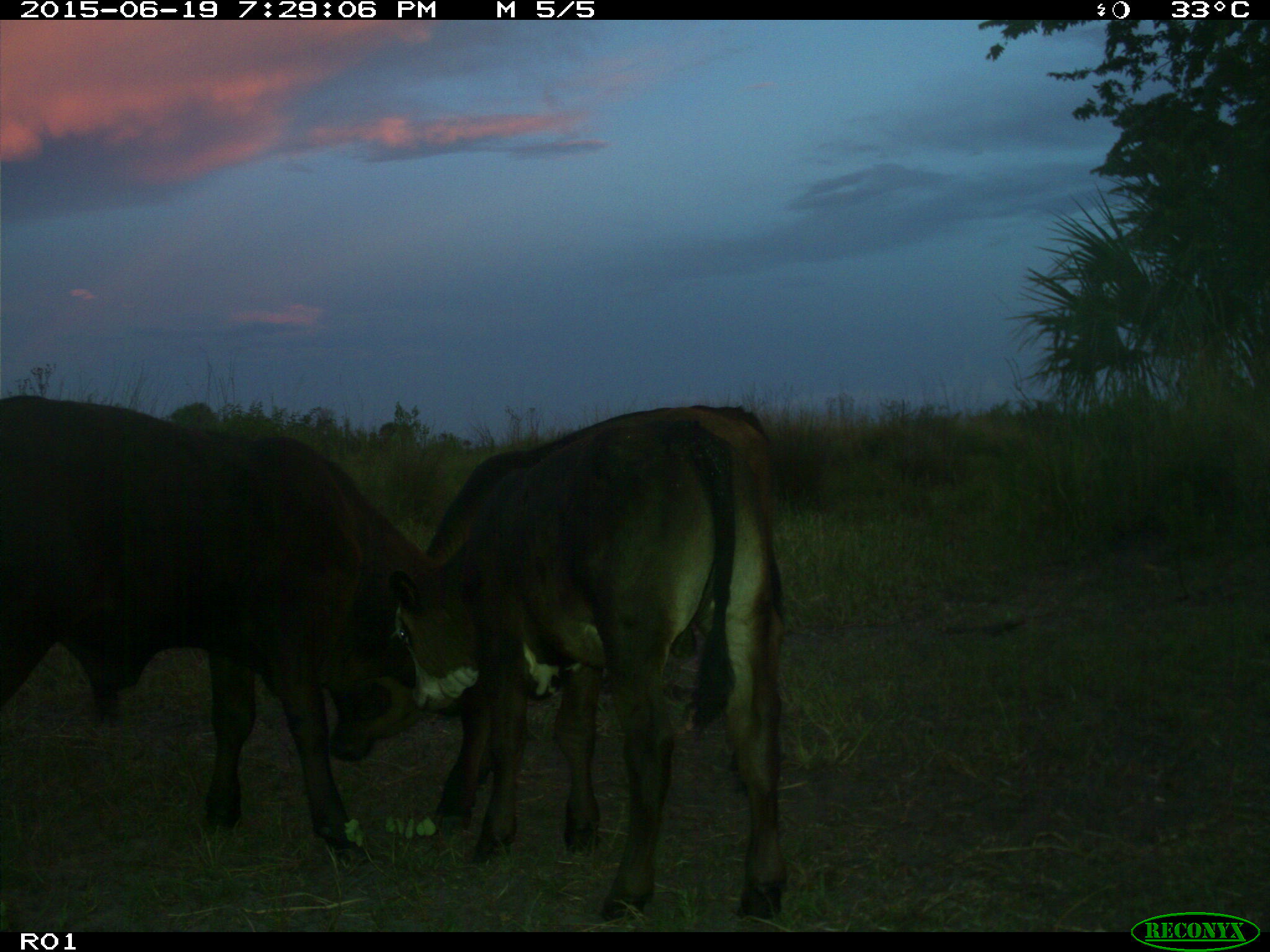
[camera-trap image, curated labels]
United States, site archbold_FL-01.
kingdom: Animalia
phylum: Chordata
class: Mammalia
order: Artiodactyla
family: Bovidae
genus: Bos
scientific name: Bos taurus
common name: domestic cow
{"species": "Bos taurus (domestic cow)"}